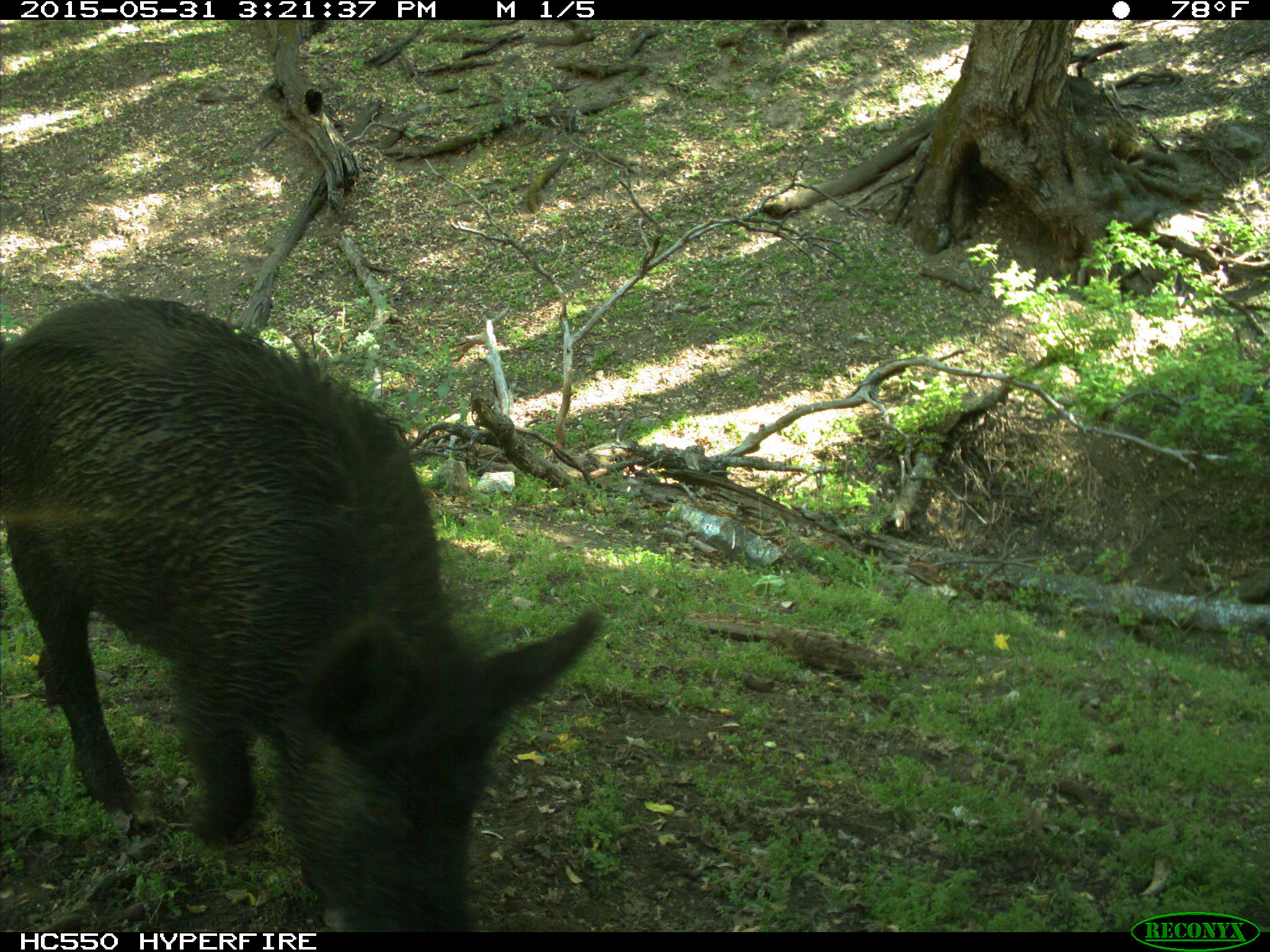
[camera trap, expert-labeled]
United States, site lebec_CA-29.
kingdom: Animalia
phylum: Chordata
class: Mammalia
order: Artiodactyla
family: Suidae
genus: Sus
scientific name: Sus scrofa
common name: wild boar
Sus scrofa (wild boar).